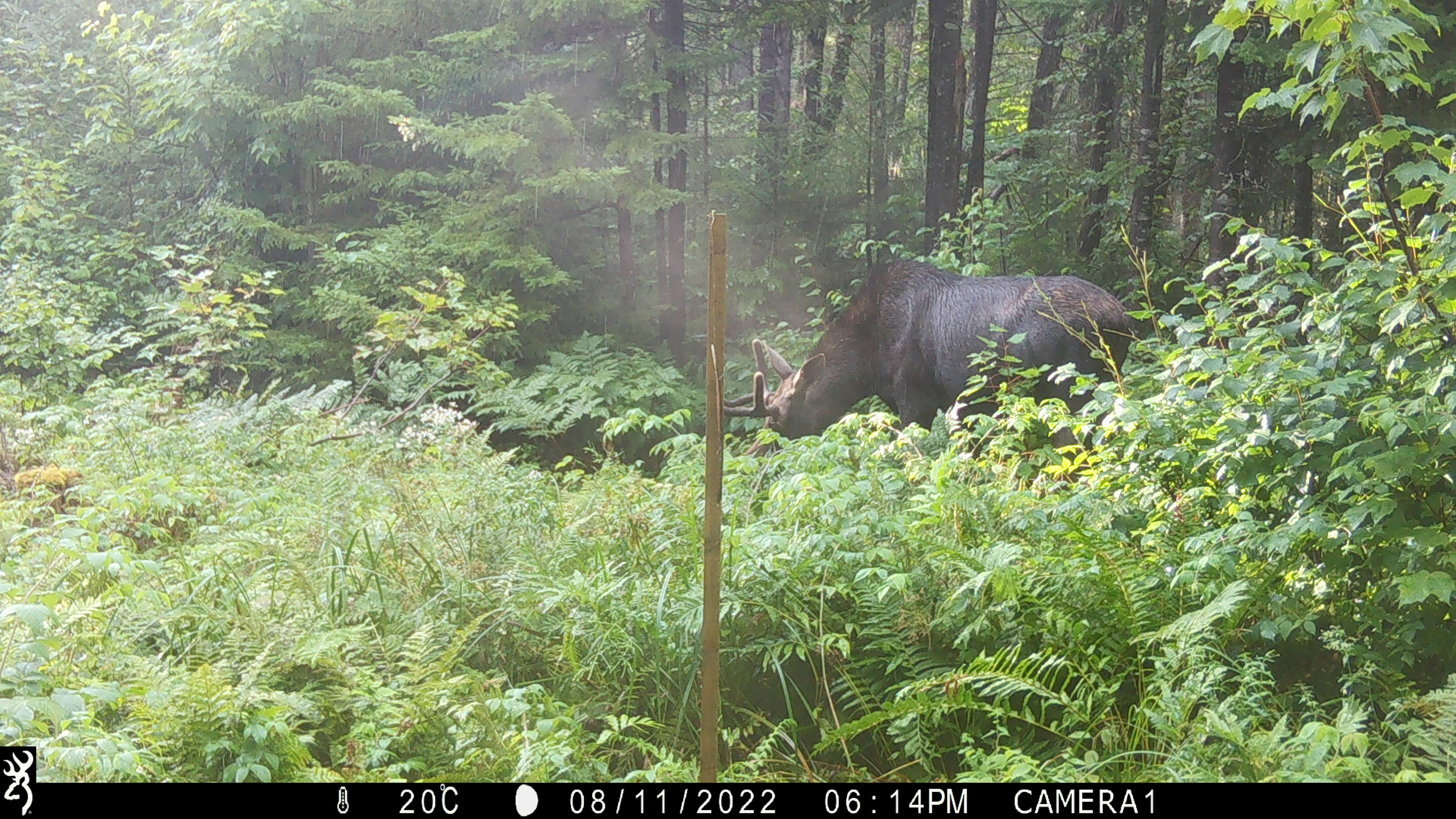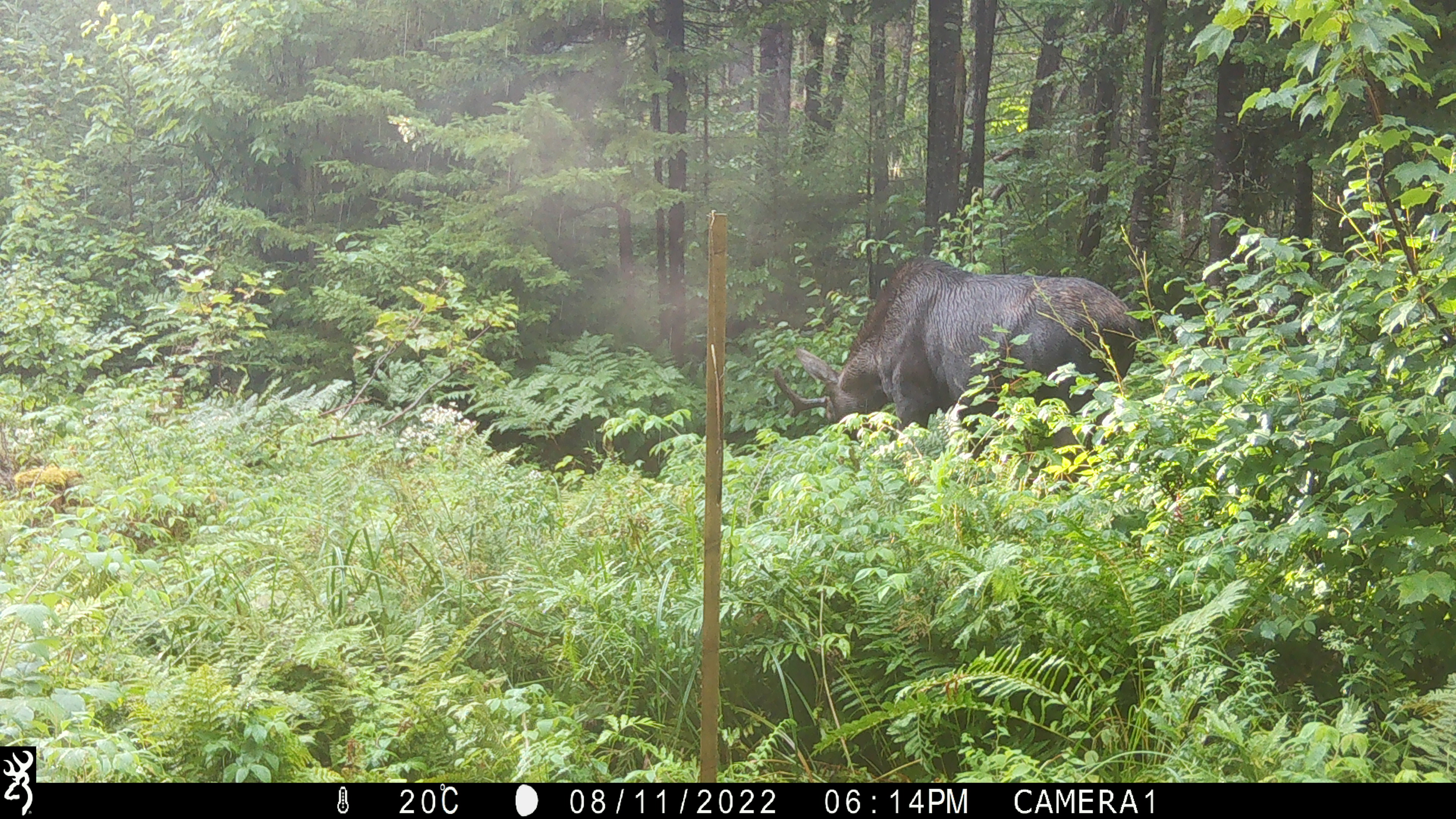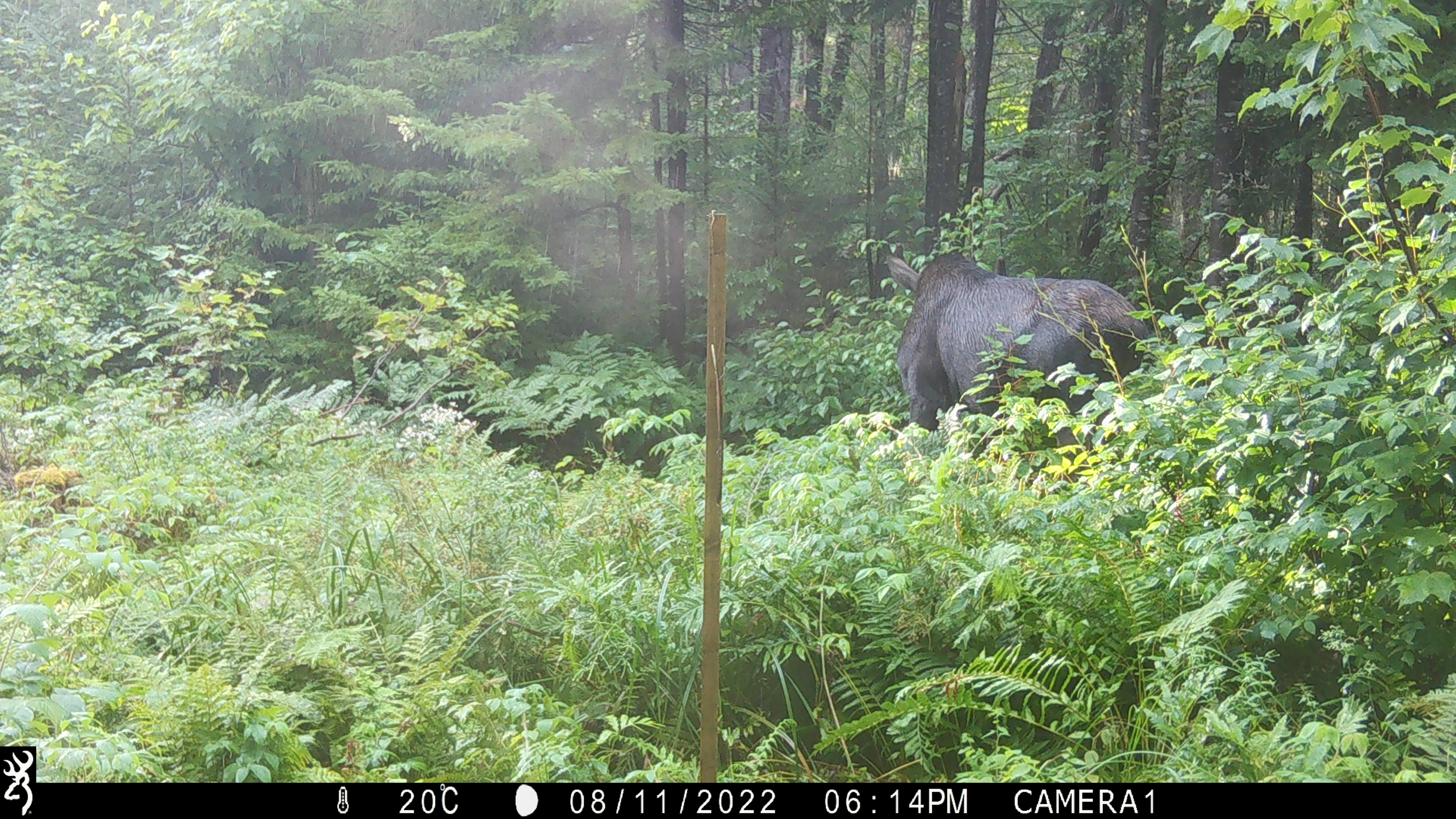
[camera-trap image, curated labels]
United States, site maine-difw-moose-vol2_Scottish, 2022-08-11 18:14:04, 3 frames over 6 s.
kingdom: Animalia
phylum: Chordata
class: Mammalia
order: Artiodactyla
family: Cervidae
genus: Alces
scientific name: Alces alces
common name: moose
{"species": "moose (Alces alces)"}